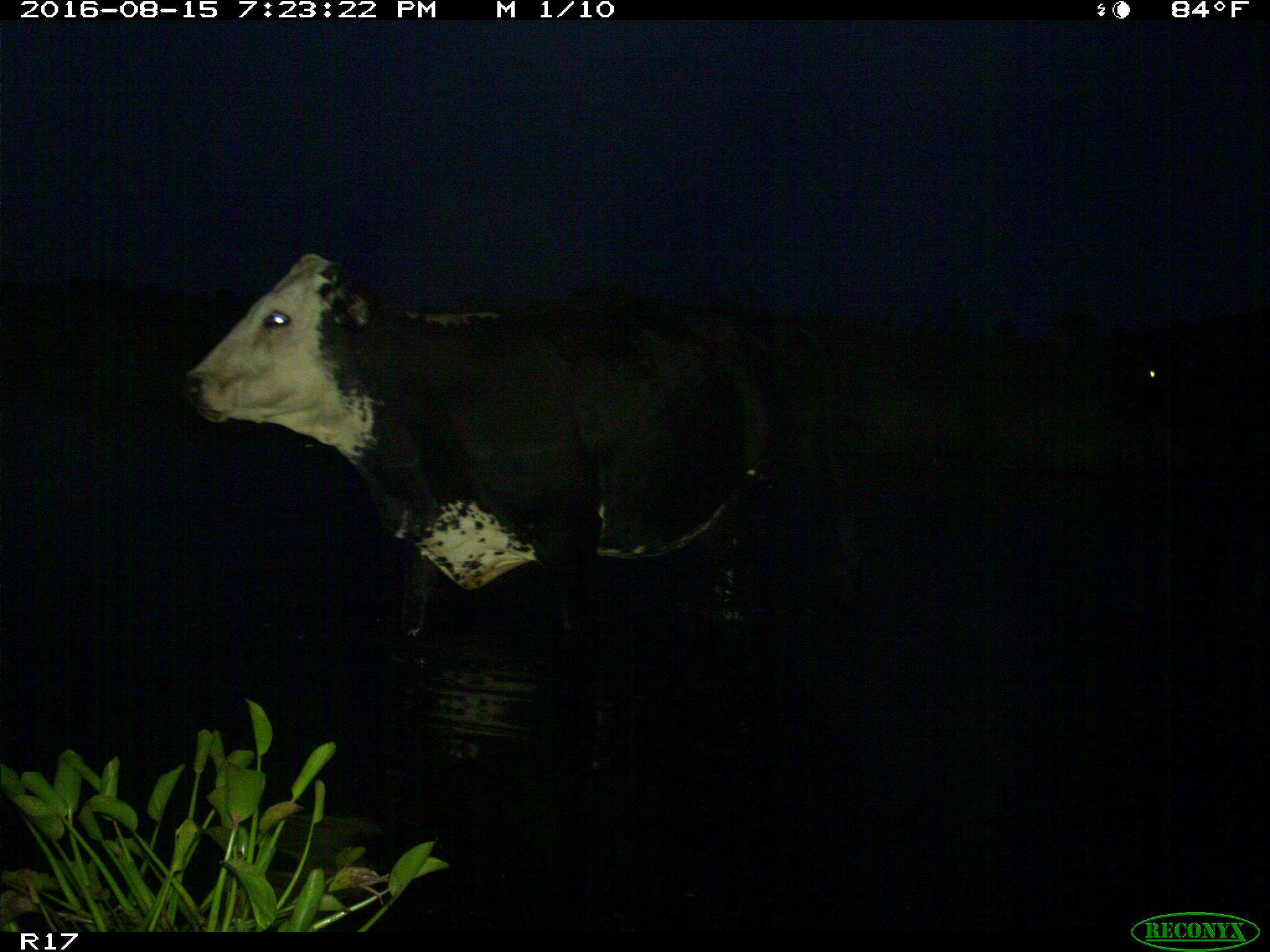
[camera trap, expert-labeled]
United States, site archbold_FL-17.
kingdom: Animalia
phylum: Chordata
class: Mammalia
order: Artiodactyla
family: Bovidae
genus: Bos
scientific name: Bos taurus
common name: domestic cow